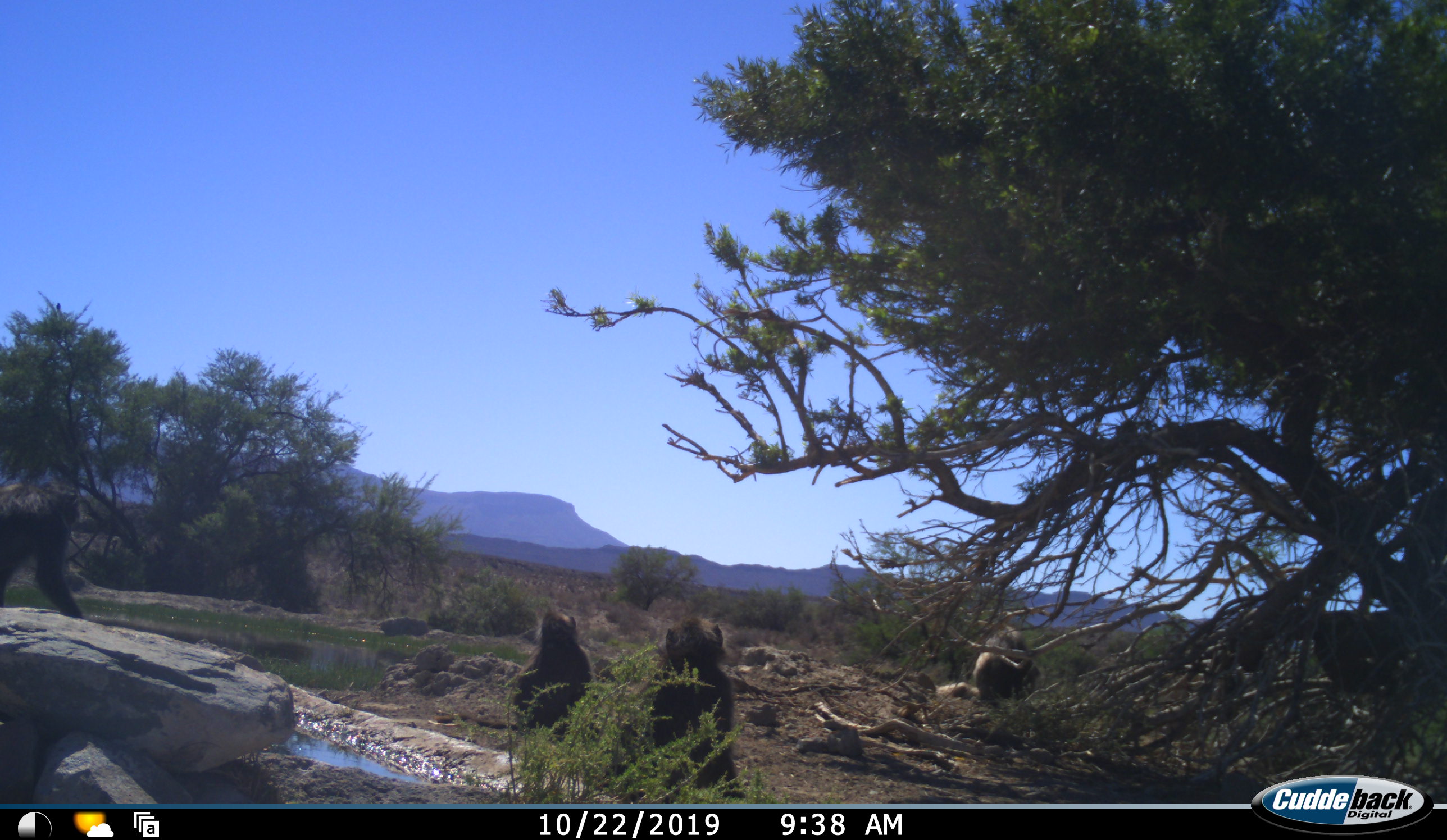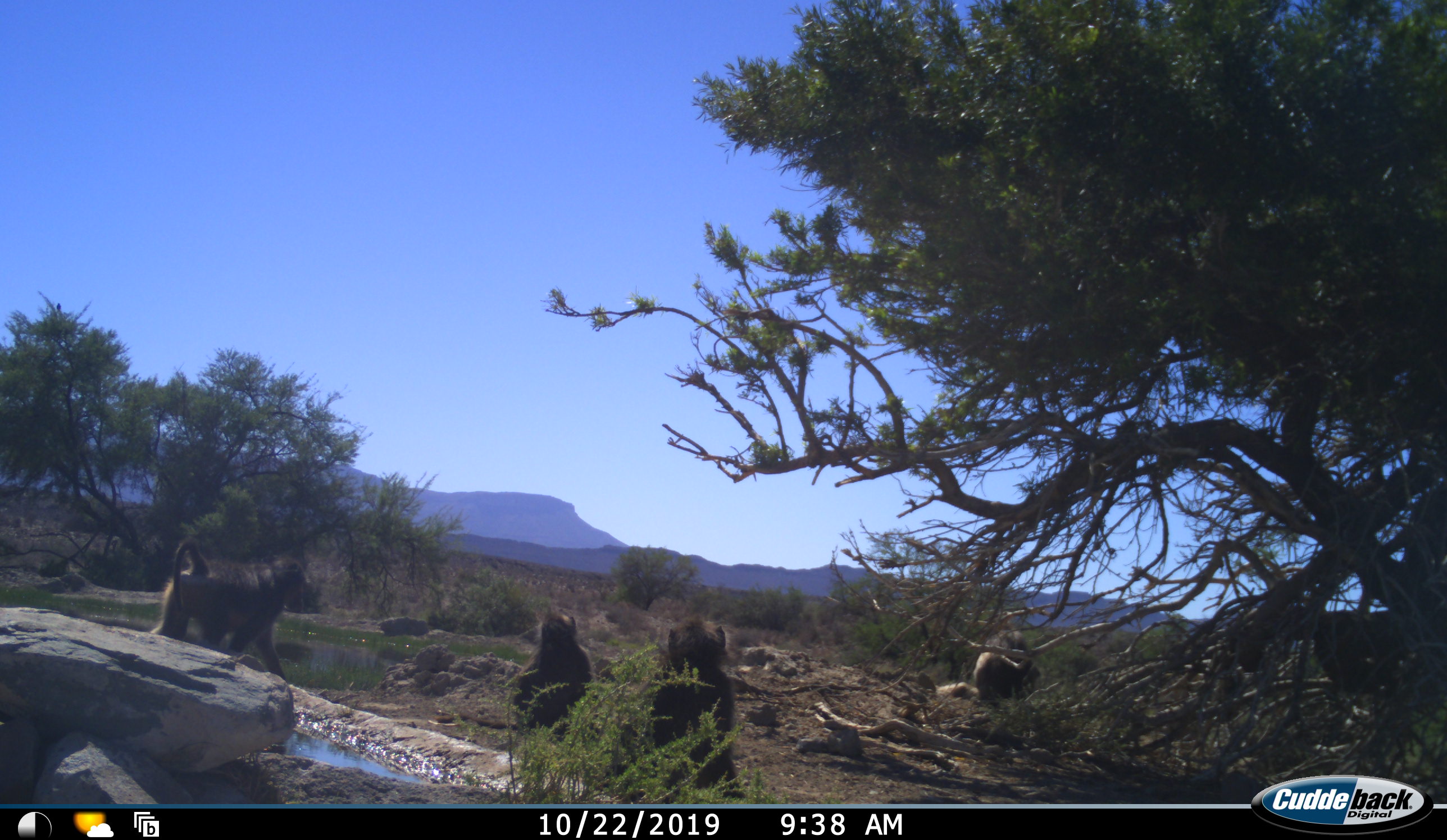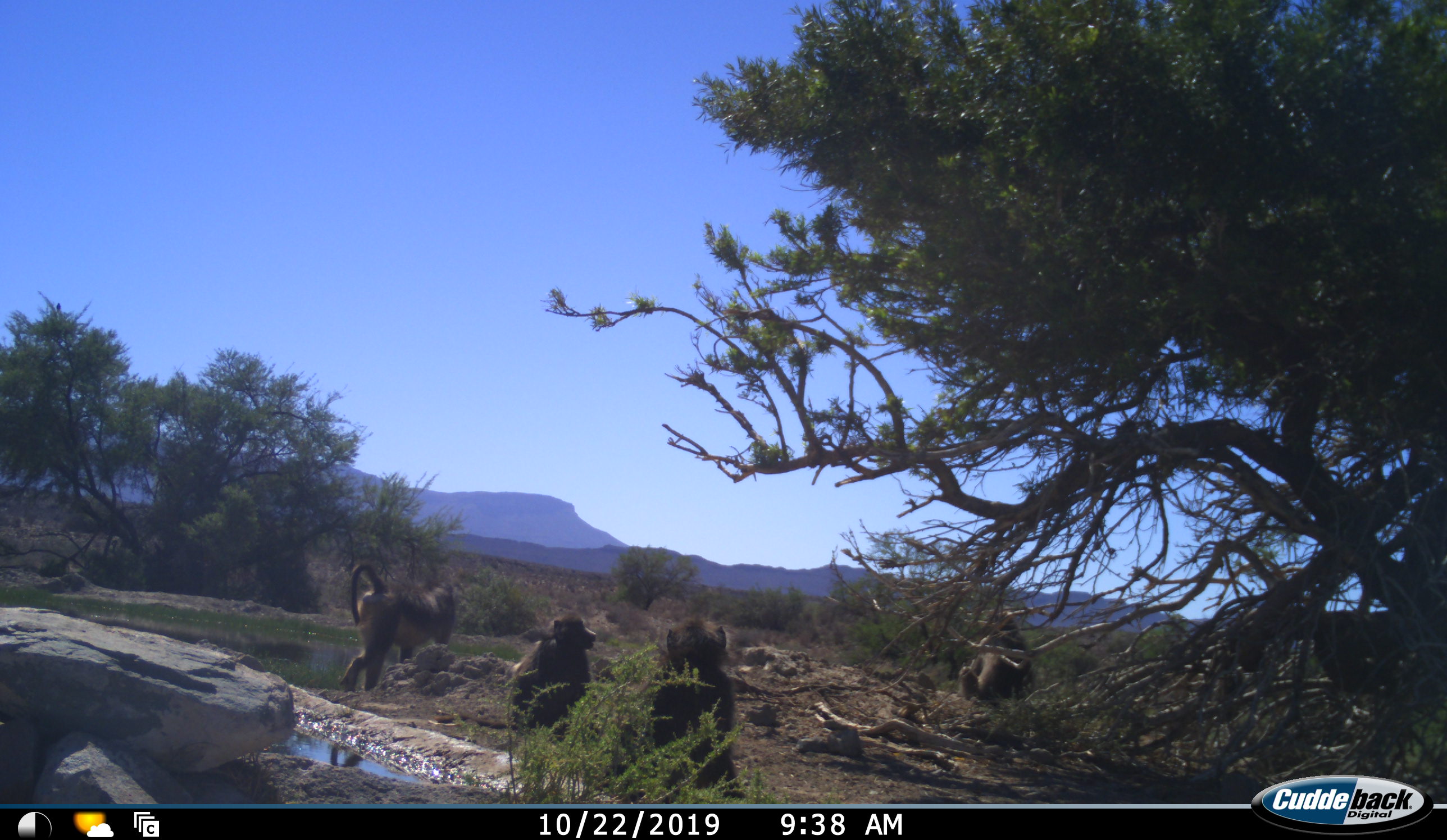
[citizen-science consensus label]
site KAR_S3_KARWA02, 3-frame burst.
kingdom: Animalia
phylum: Chordata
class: Mammalia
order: Primates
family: Cercopithecidae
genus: Papio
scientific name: Papio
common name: baboon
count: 4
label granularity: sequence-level